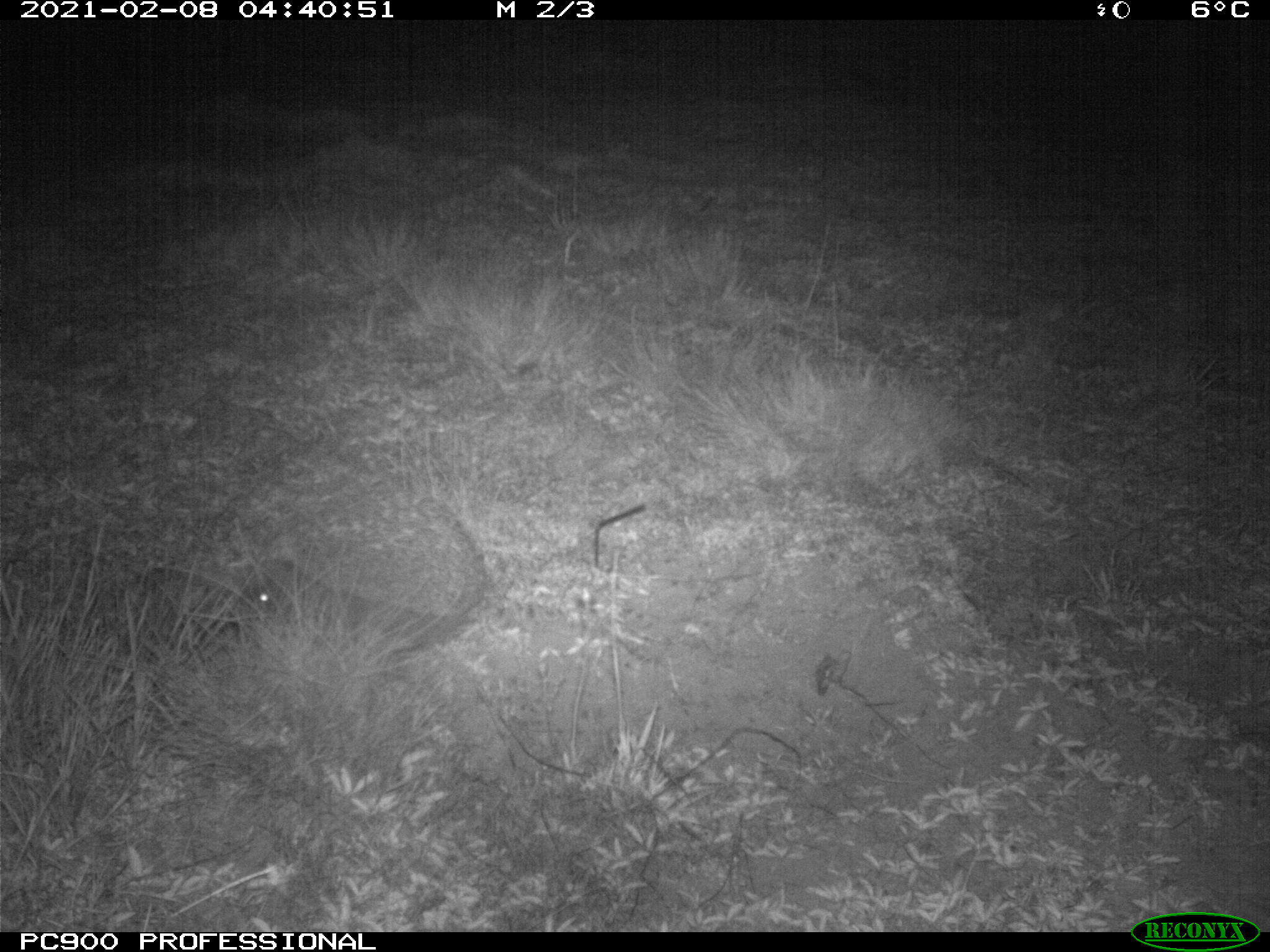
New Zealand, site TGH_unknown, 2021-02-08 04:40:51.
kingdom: Animalia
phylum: Chordata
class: Mammalia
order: Eulipotyphla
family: Erinaceidae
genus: Erinaceus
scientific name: Erinaceus europaeus europaeus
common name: european hedgehog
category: hedgehog